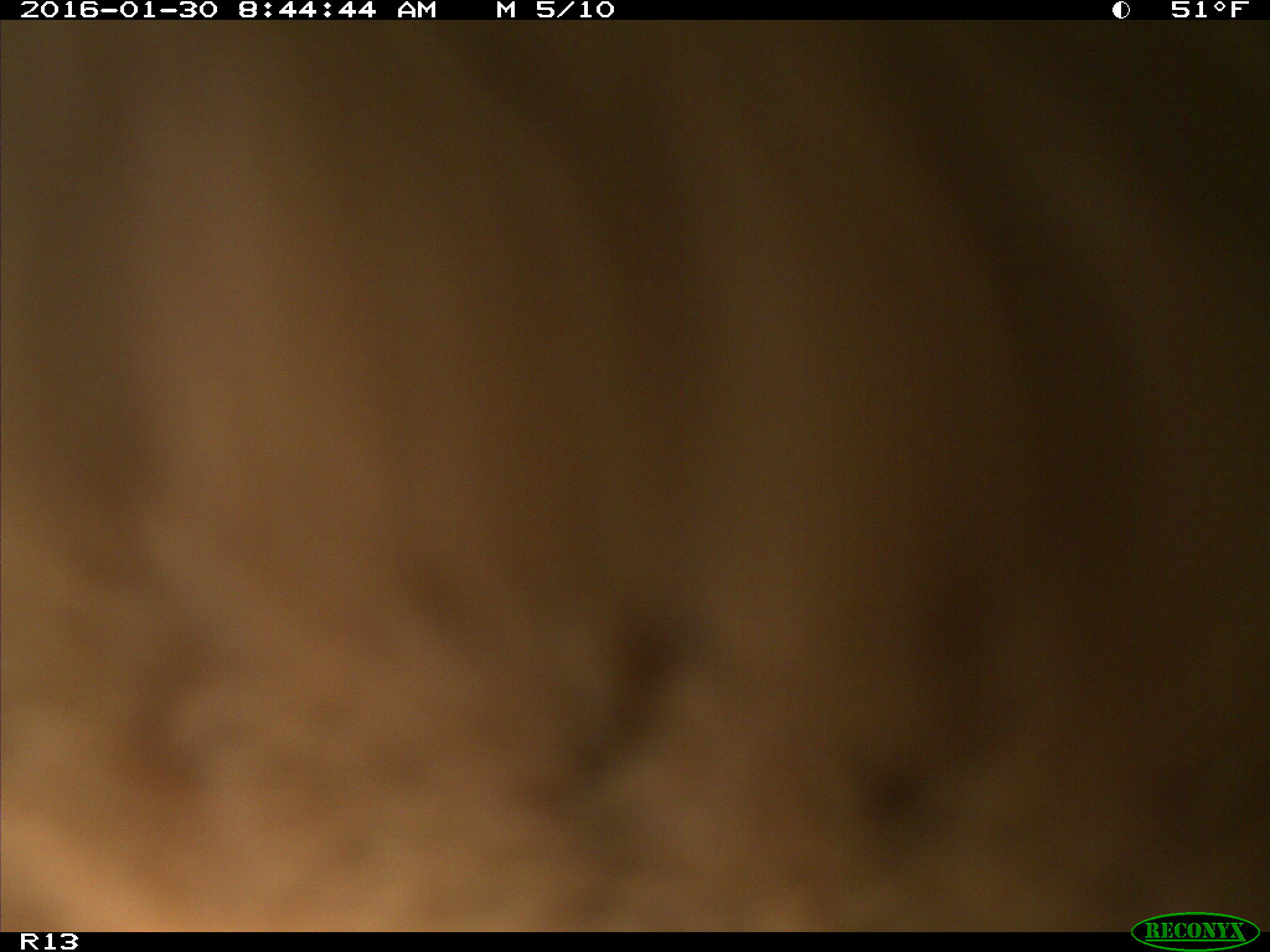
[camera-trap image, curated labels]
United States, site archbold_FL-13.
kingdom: Animalia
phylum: Chordata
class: Mammalia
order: Artiodactyla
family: Bovidae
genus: Bos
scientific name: Bos taurus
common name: domestic cow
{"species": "Bos taurus (domestic cow)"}